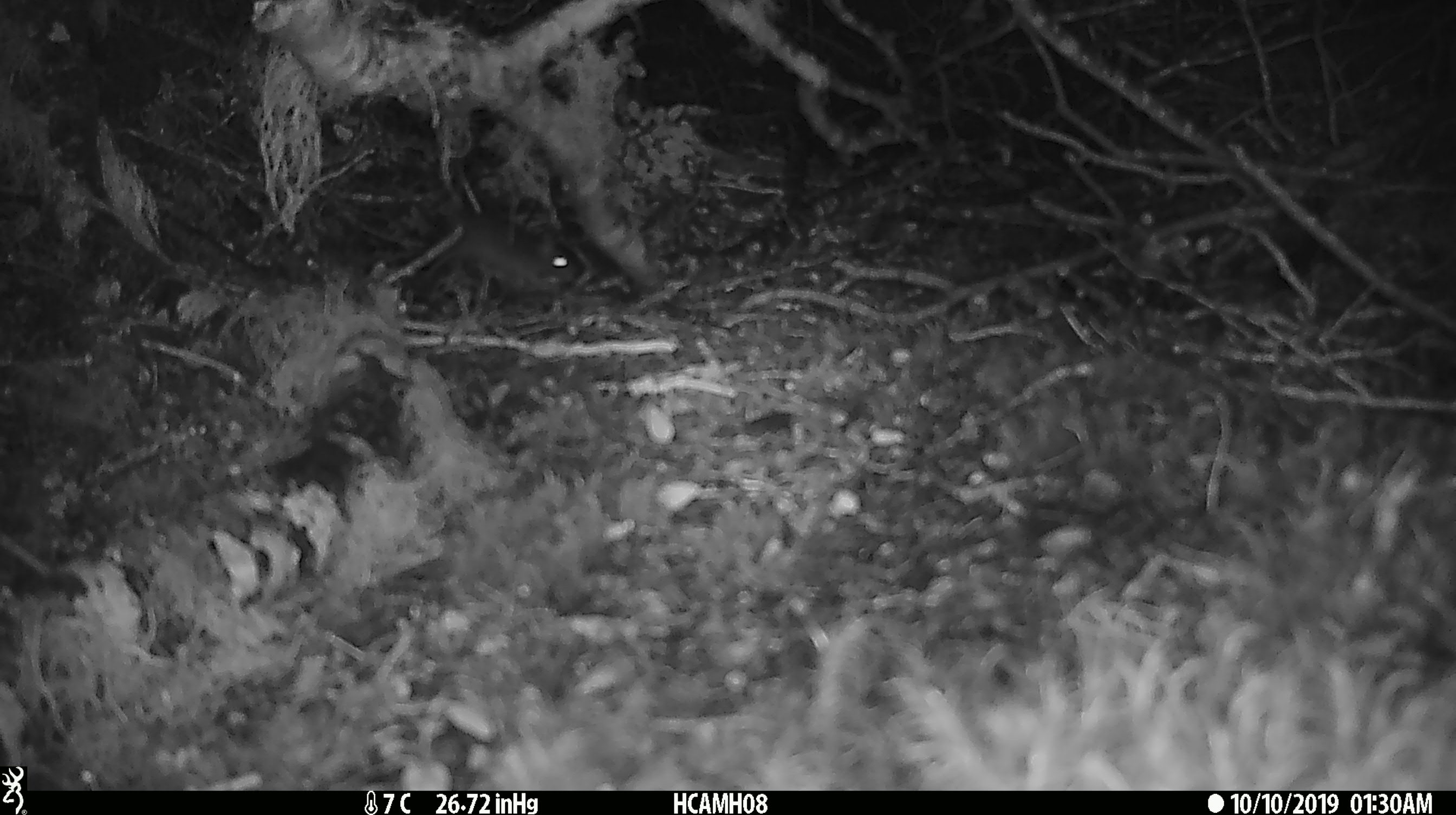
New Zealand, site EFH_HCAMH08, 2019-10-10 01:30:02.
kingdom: Animalia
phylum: Chordata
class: Mammalia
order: Rodentia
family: Muridae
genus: Mus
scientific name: Mus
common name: mouse